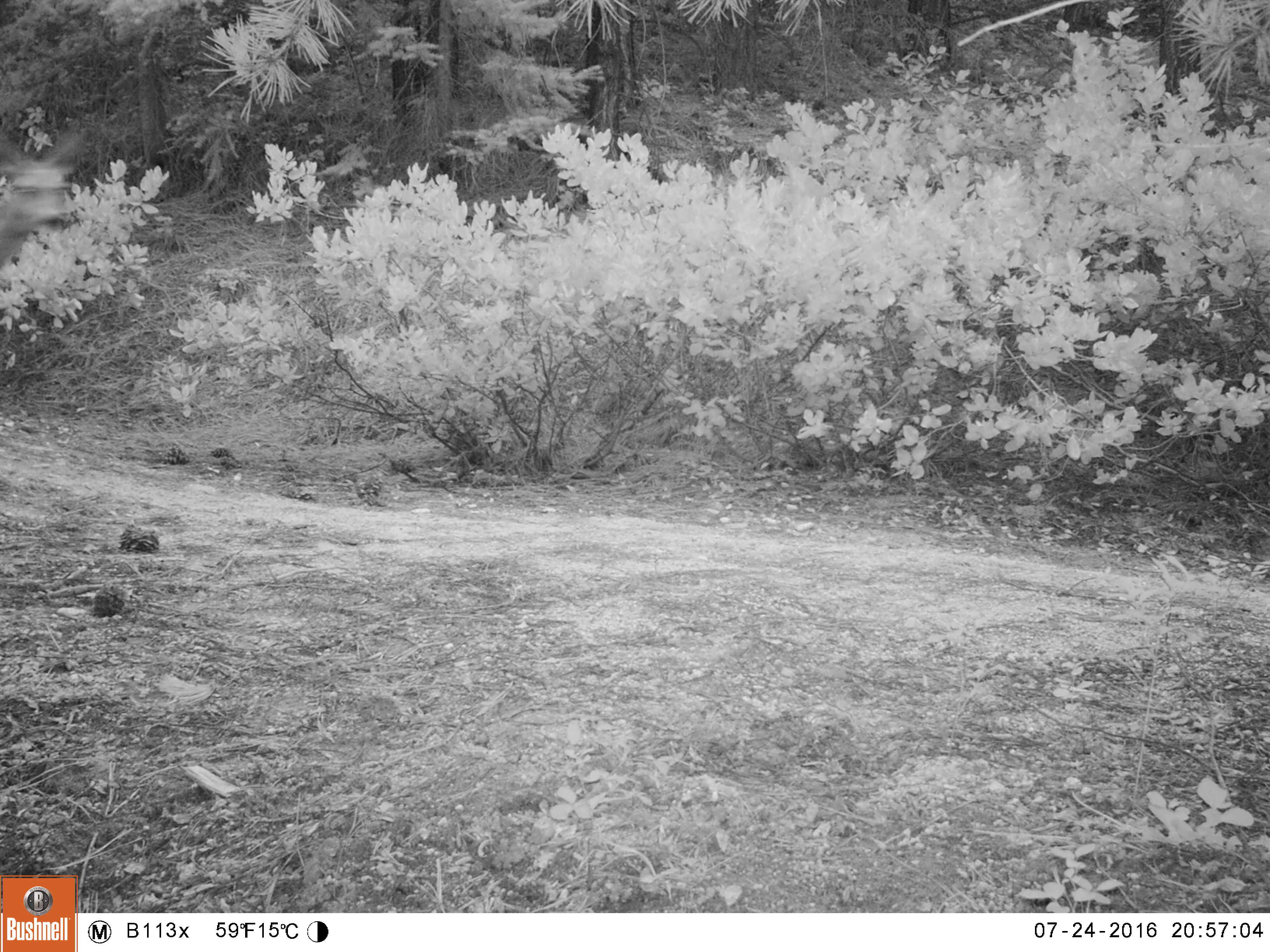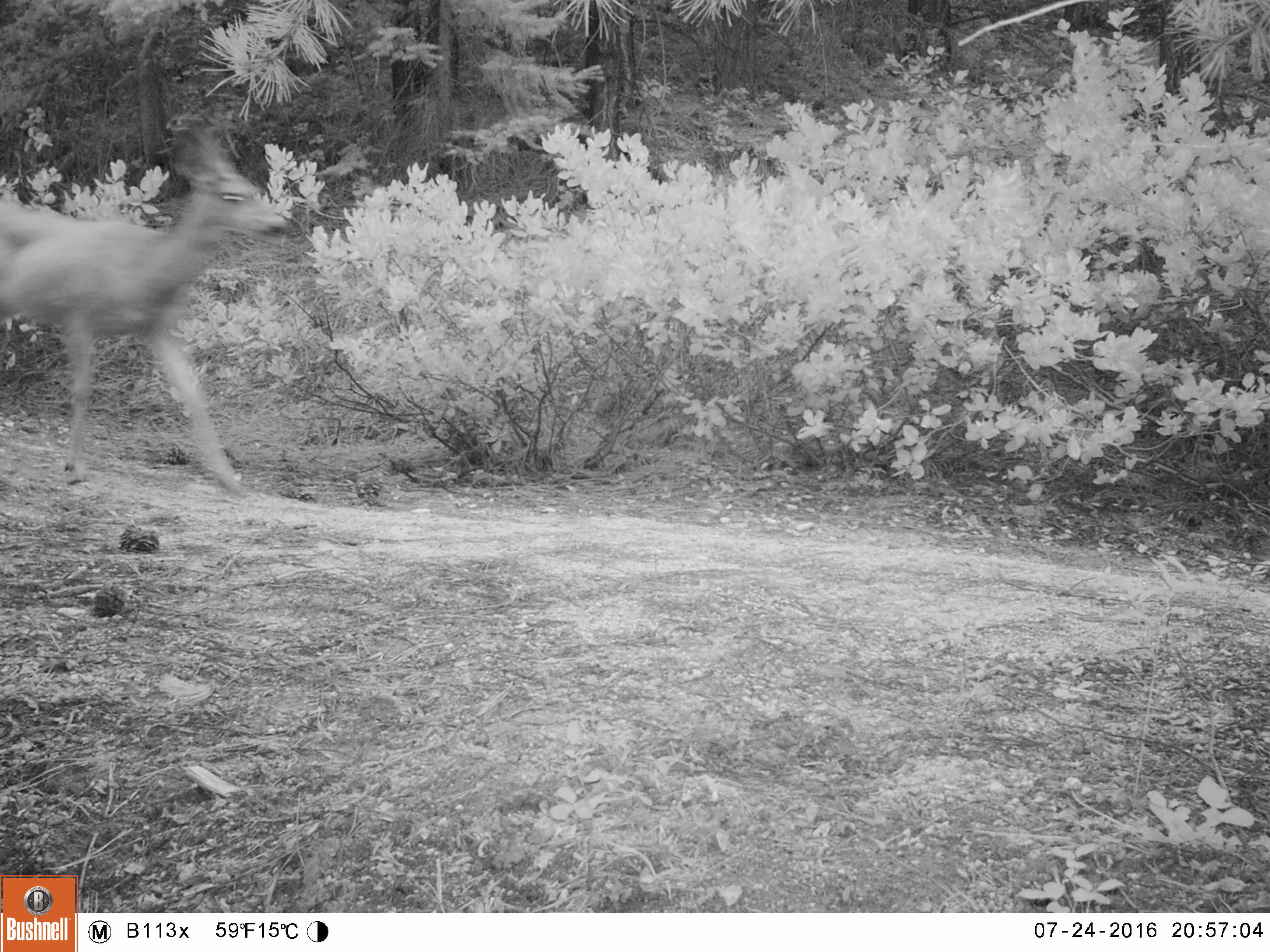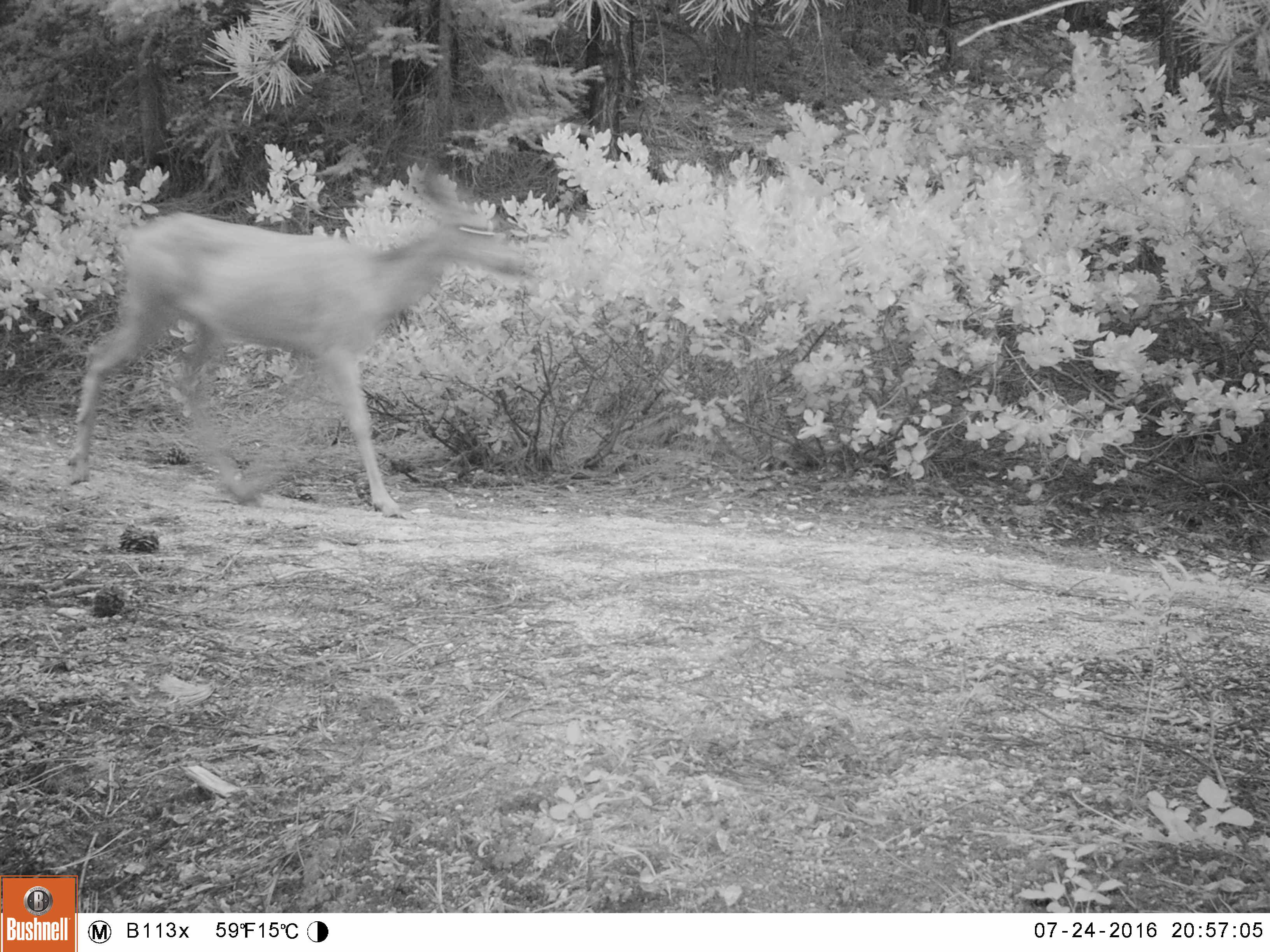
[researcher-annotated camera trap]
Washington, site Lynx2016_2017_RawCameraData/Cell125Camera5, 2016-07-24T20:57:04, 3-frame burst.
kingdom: Animalia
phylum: Chordata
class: Mammalia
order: Artiodactyla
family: Cervidae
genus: Odocoileus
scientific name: Odocoileus hemionus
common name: mule deer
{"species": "Odocoileus hemionus (mule deer)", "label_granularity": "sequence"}